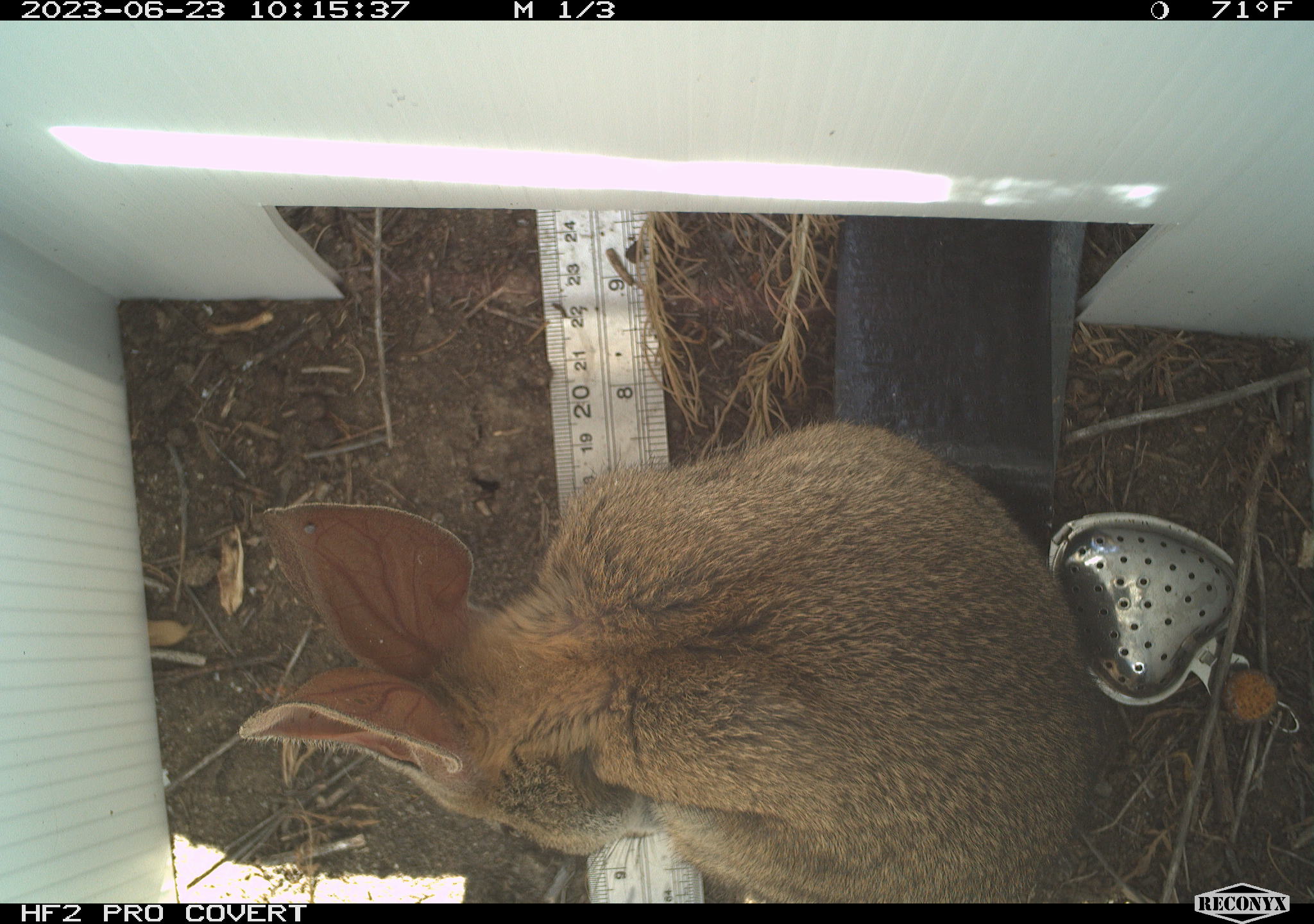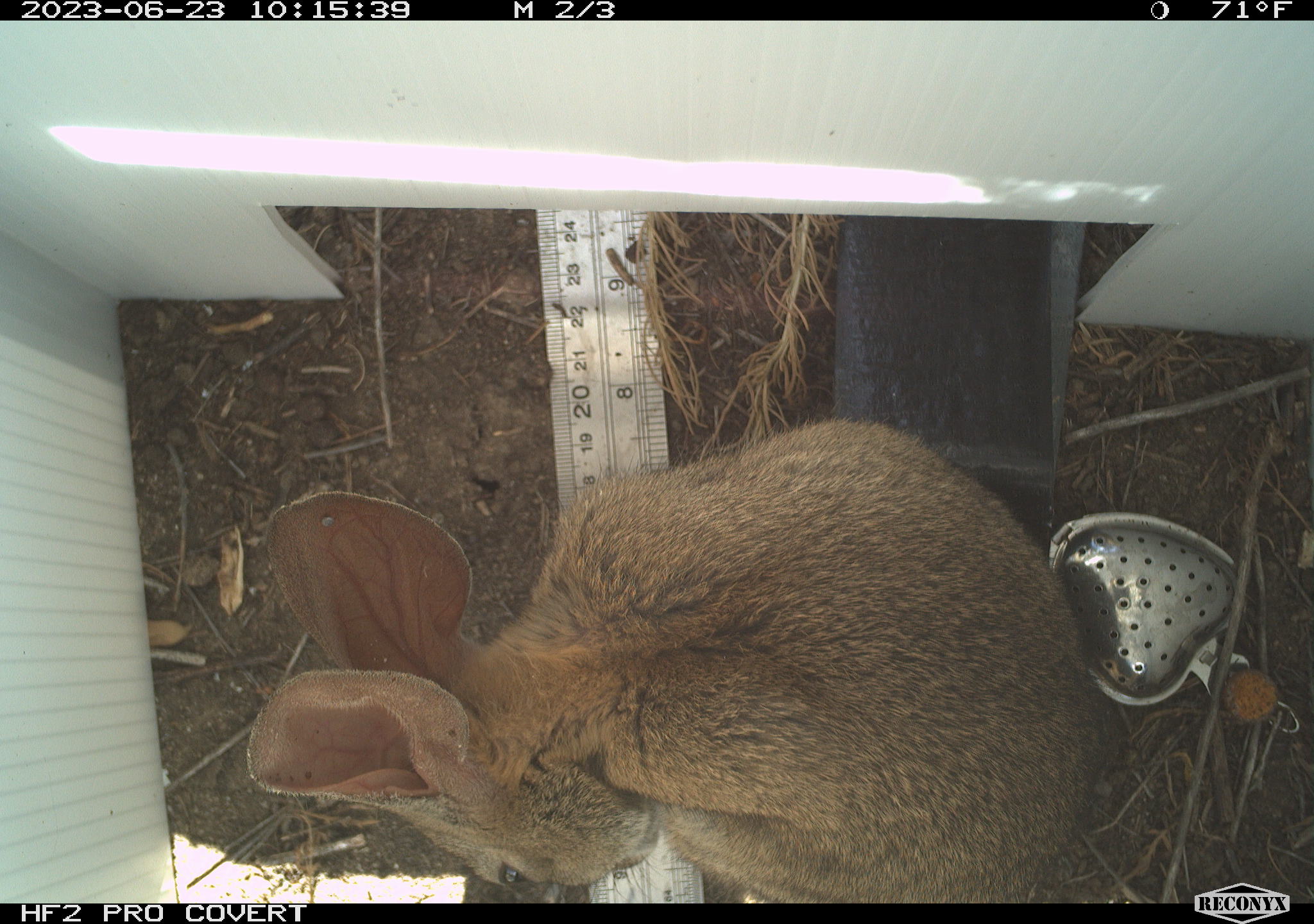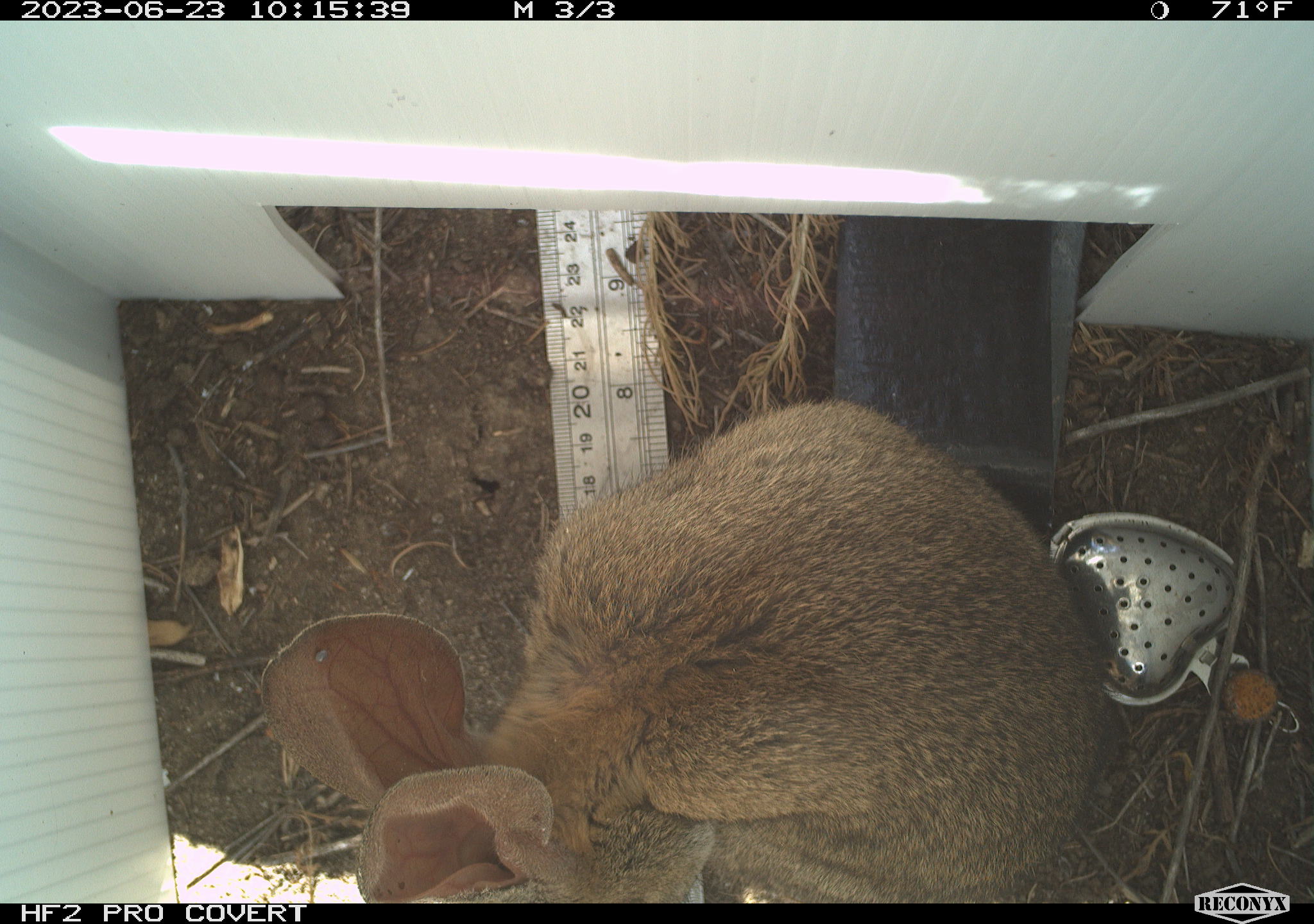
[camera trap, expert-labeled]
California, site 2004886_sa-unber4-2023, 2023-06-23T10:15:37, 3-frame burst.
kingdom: Animalia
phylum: Chordata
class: Mammalia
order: Lagomorpha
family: Leporidae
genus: Sylvilagus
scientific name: Sylvilagus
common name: cottontail rabbits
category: sylvilagus species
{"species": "sylvilagus species (cottontail rabbits) (Sylvilagus)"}